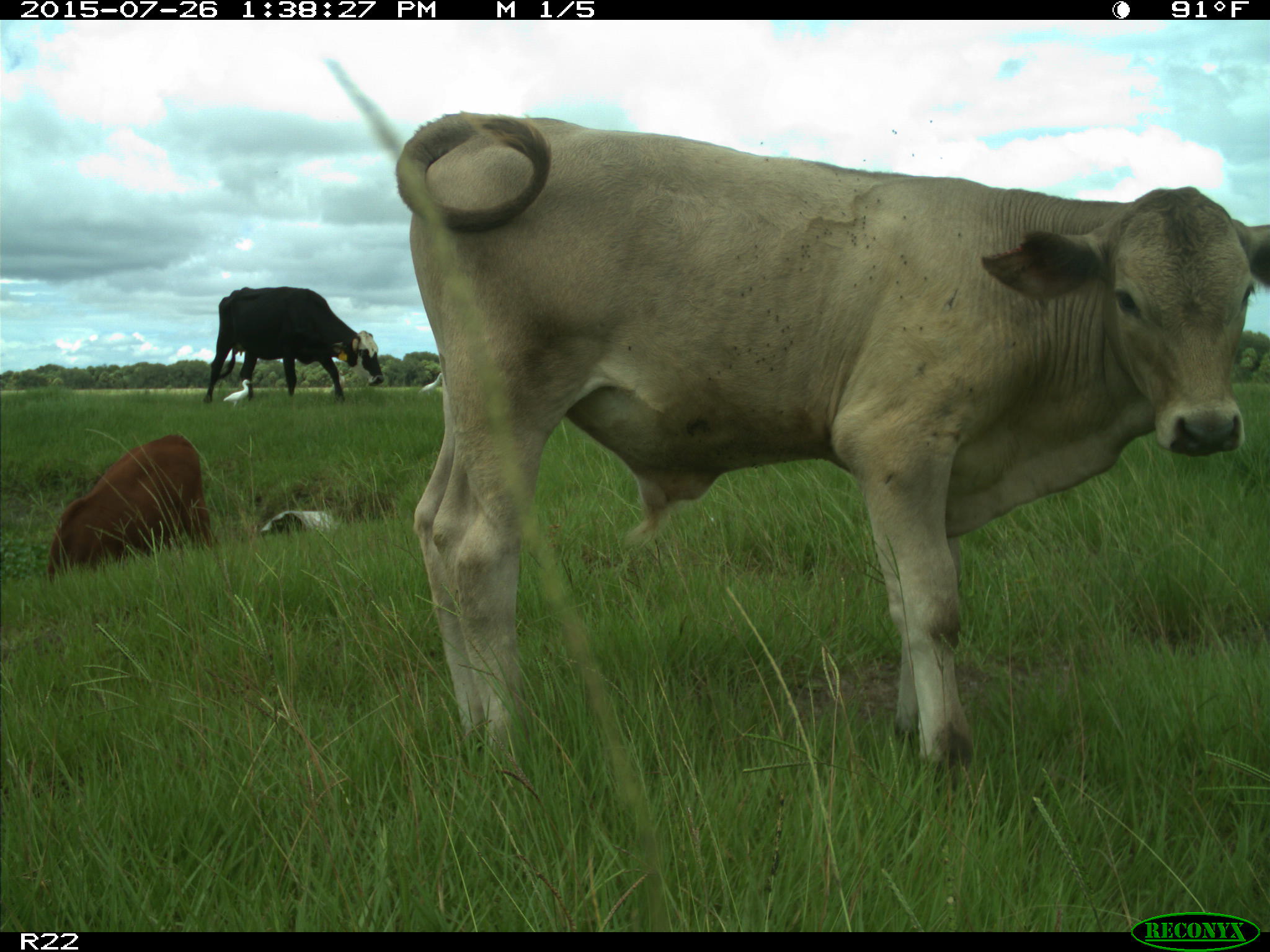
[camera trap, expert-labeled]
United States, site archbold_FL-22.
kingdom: Animalia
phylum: Chordata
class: Mammalia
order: Artiodactyla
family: Bovidae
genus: Bos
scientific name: Bos taurus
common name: domestic cow